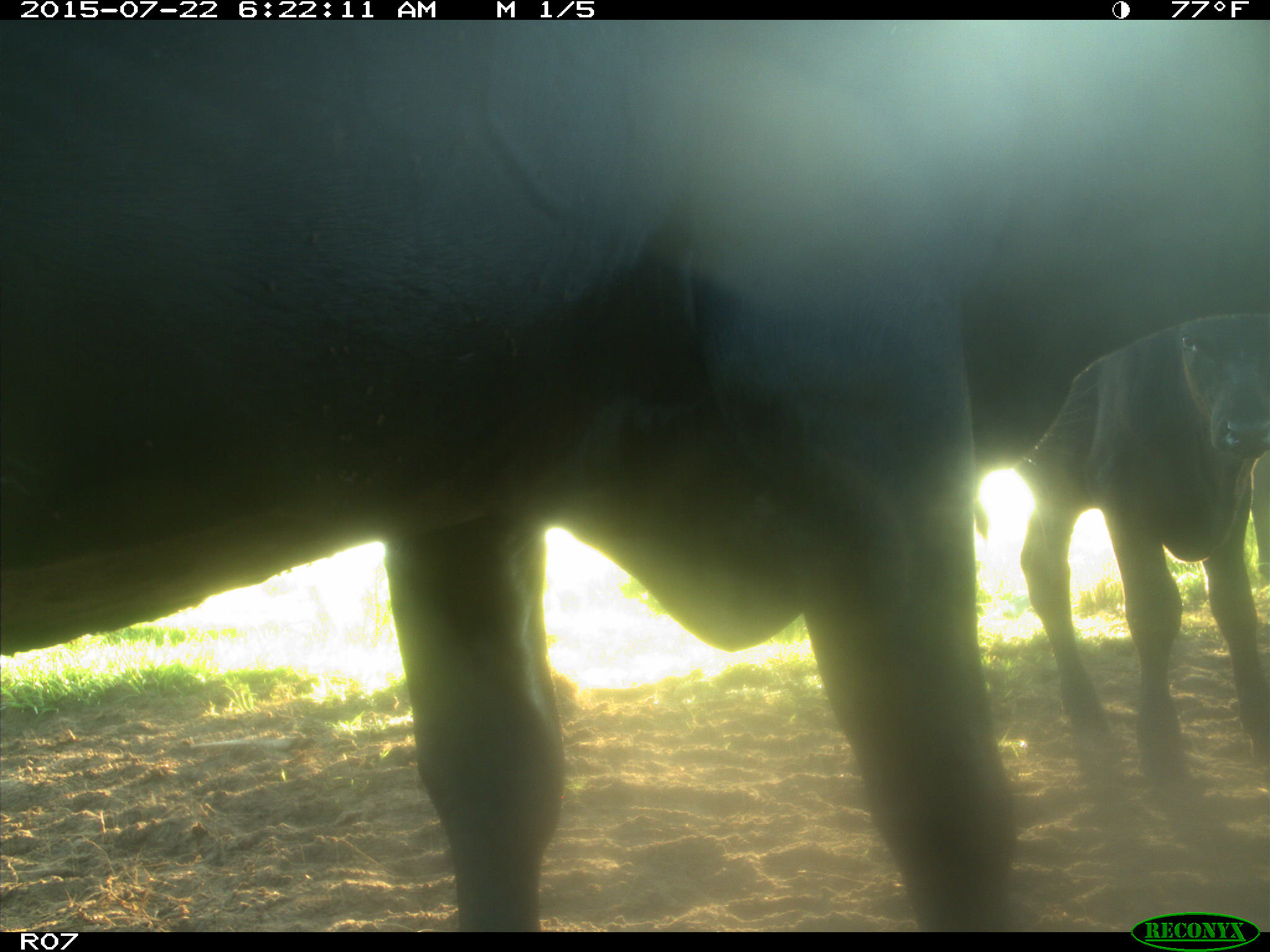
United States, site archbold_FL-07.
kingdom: Animalia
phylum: Chordata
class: Mammalia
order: Artiodactyla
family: Cervidae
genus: Odocoileus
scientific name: Odocoileus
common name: deer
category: unidentified deer